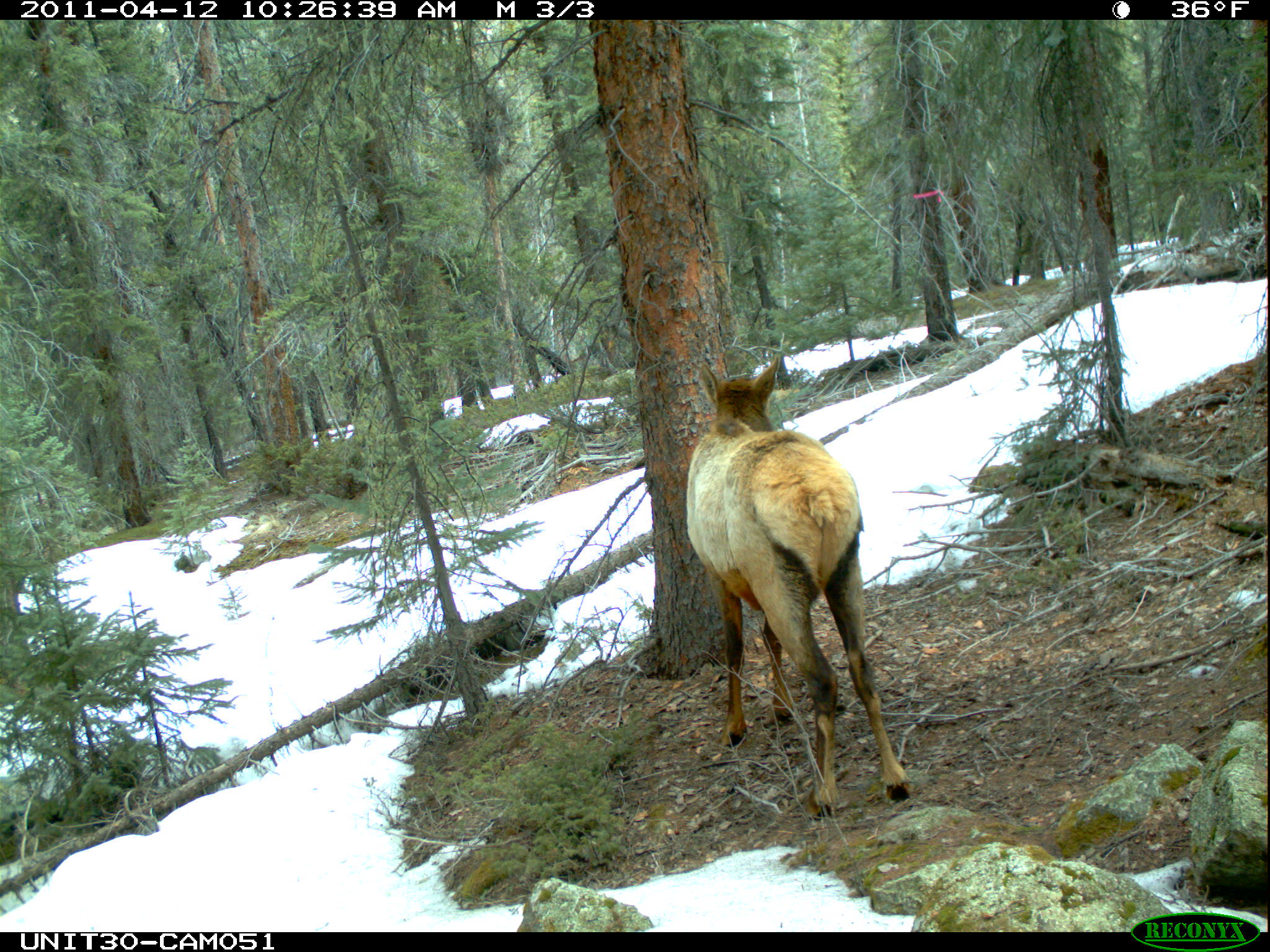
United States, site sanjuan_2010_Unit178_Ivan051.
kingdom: Animalia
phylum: Chordata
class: Mammalia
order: Artiodactyla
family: Cervidae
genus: Cervus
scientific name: Cervus elaphus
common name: red deer